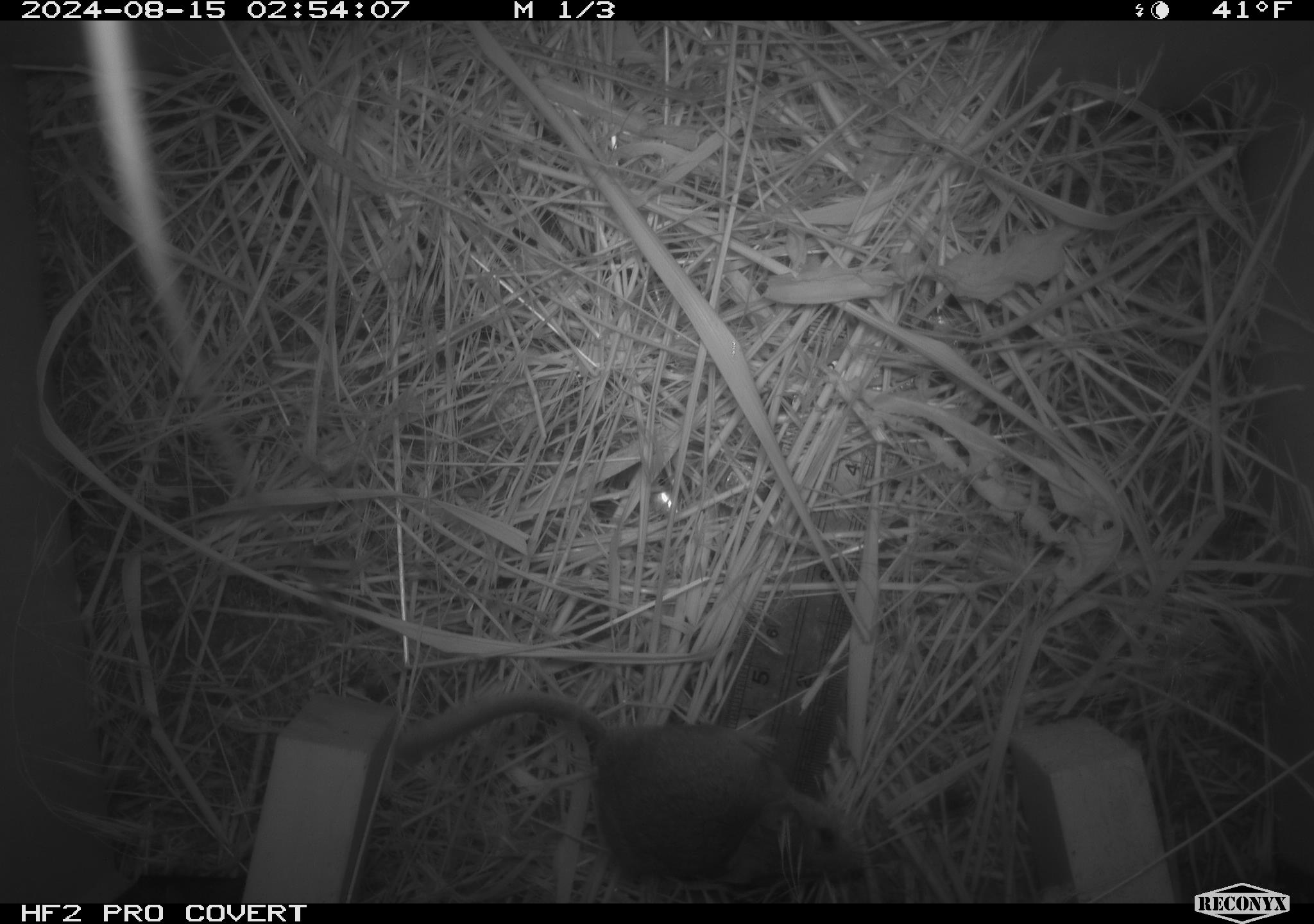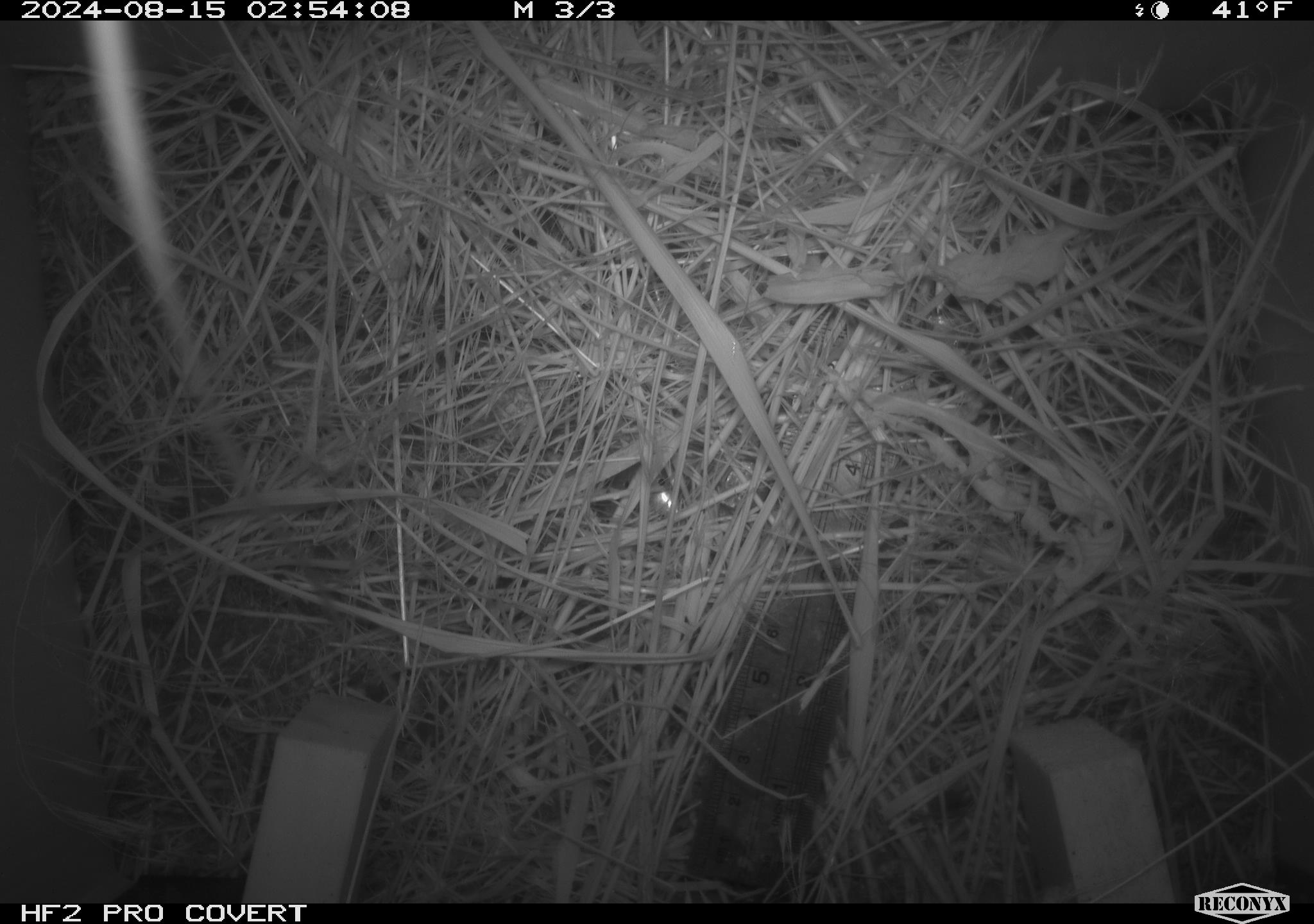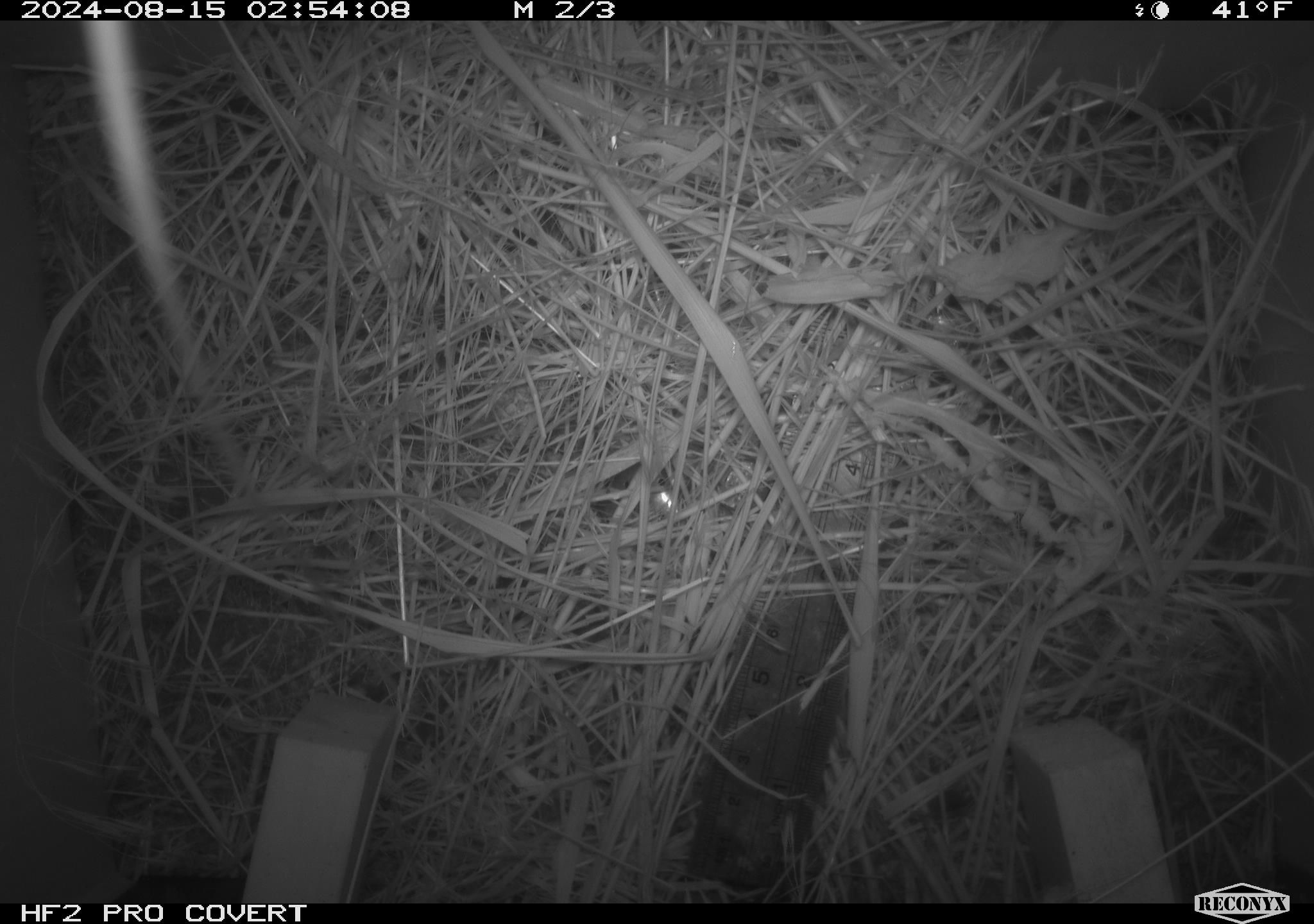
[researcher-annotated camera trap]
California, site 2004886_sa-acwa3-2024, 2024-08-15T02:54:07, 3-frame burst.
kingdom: Animalia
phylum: Chordata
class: Mammalia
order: Rodentia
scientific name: Rodentia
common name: mouse species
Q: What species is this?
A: Mouse species (Rodentia).